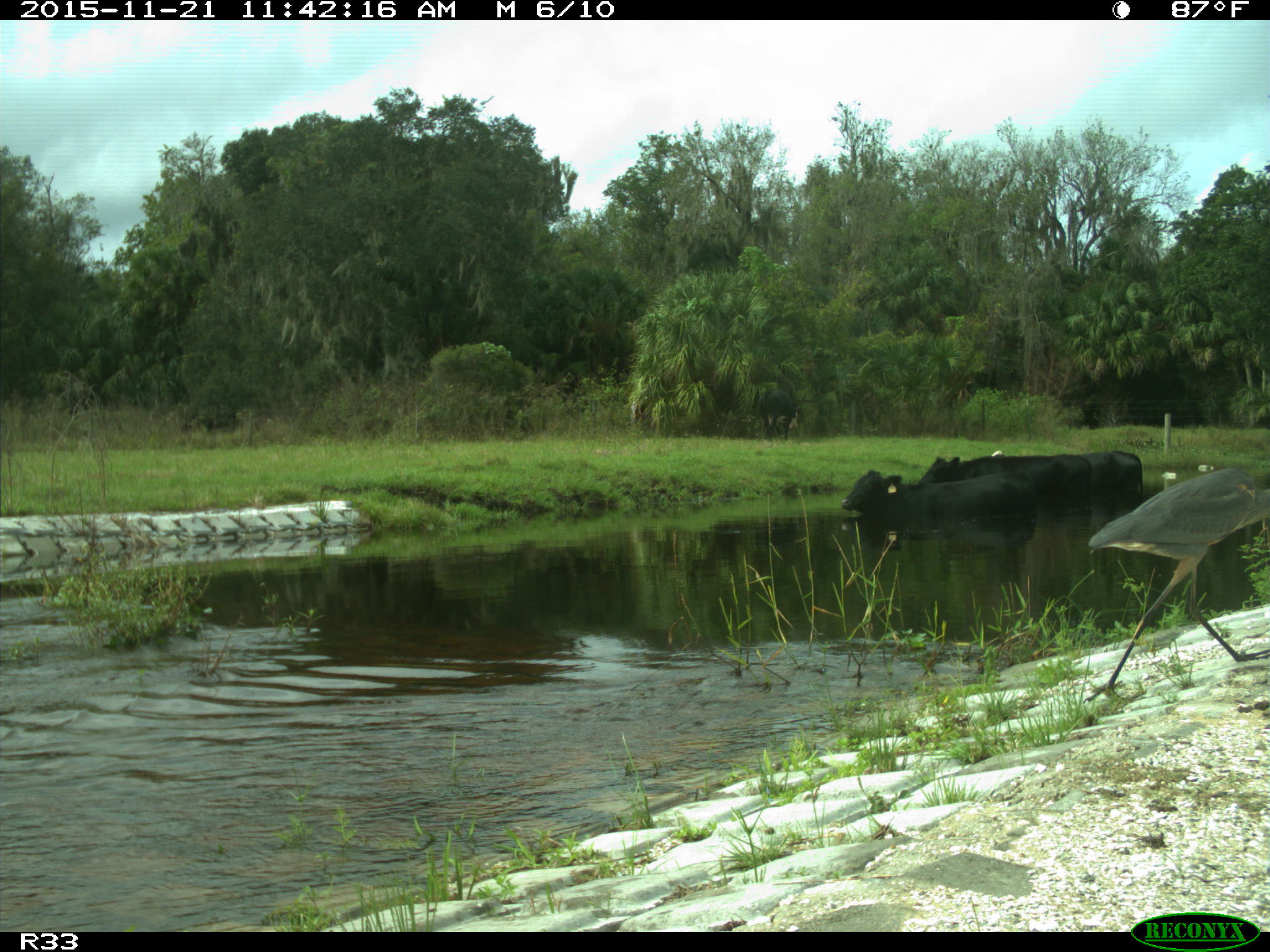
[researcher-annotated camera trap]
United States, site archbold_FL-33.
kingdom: Animalia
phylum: Chordata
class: Mammalia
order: Artiodactyla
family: Bovidae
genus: Bos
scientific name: Bos taurus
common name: domestic cow